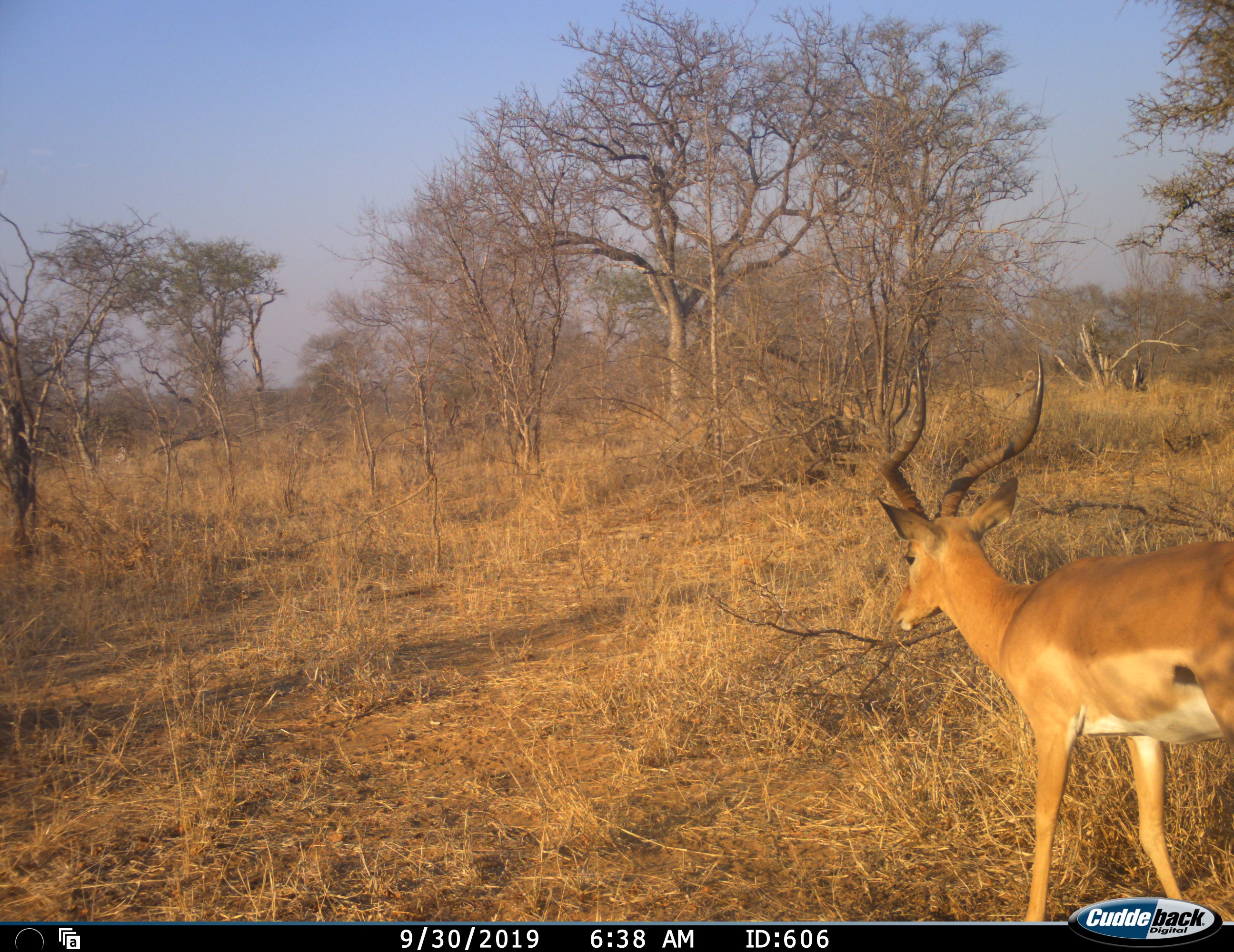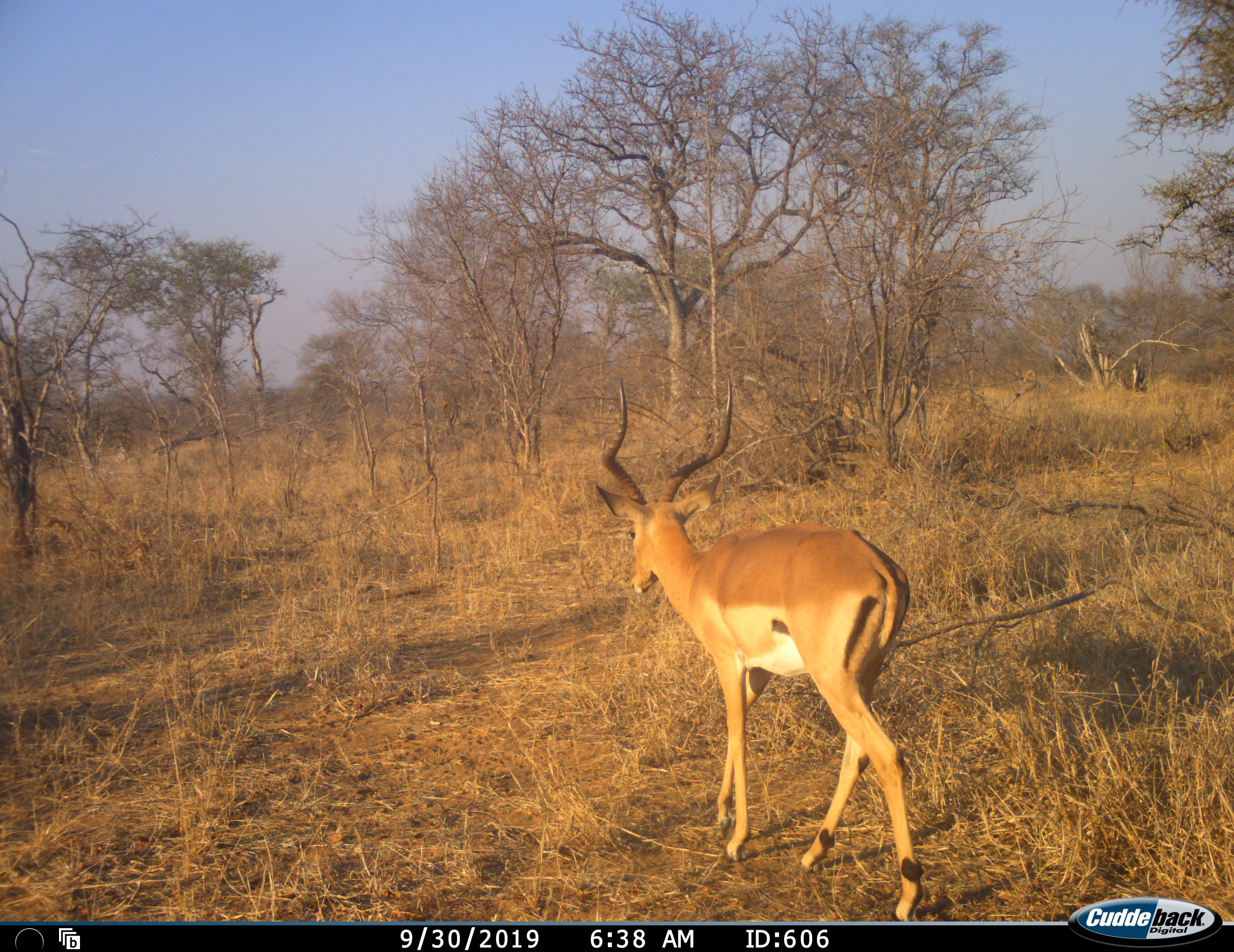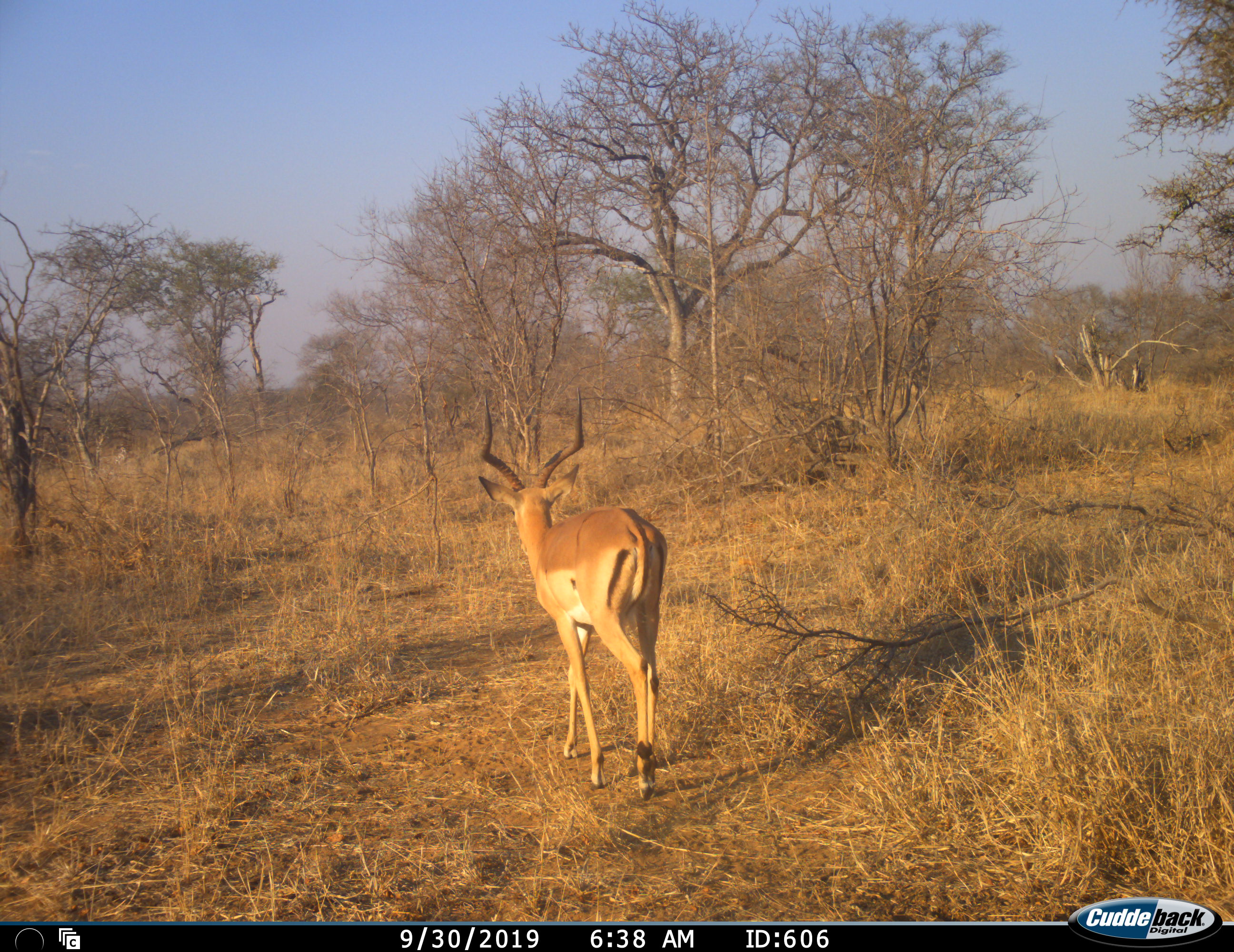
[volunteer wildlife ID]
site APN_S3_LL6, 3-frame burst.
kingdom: Animalia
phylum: Chordata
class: Mammalia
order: Artiodactyla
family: Bovidae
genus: Aepyceros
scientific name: Aepyceros melampus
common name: impala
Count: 1.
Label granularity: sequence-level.